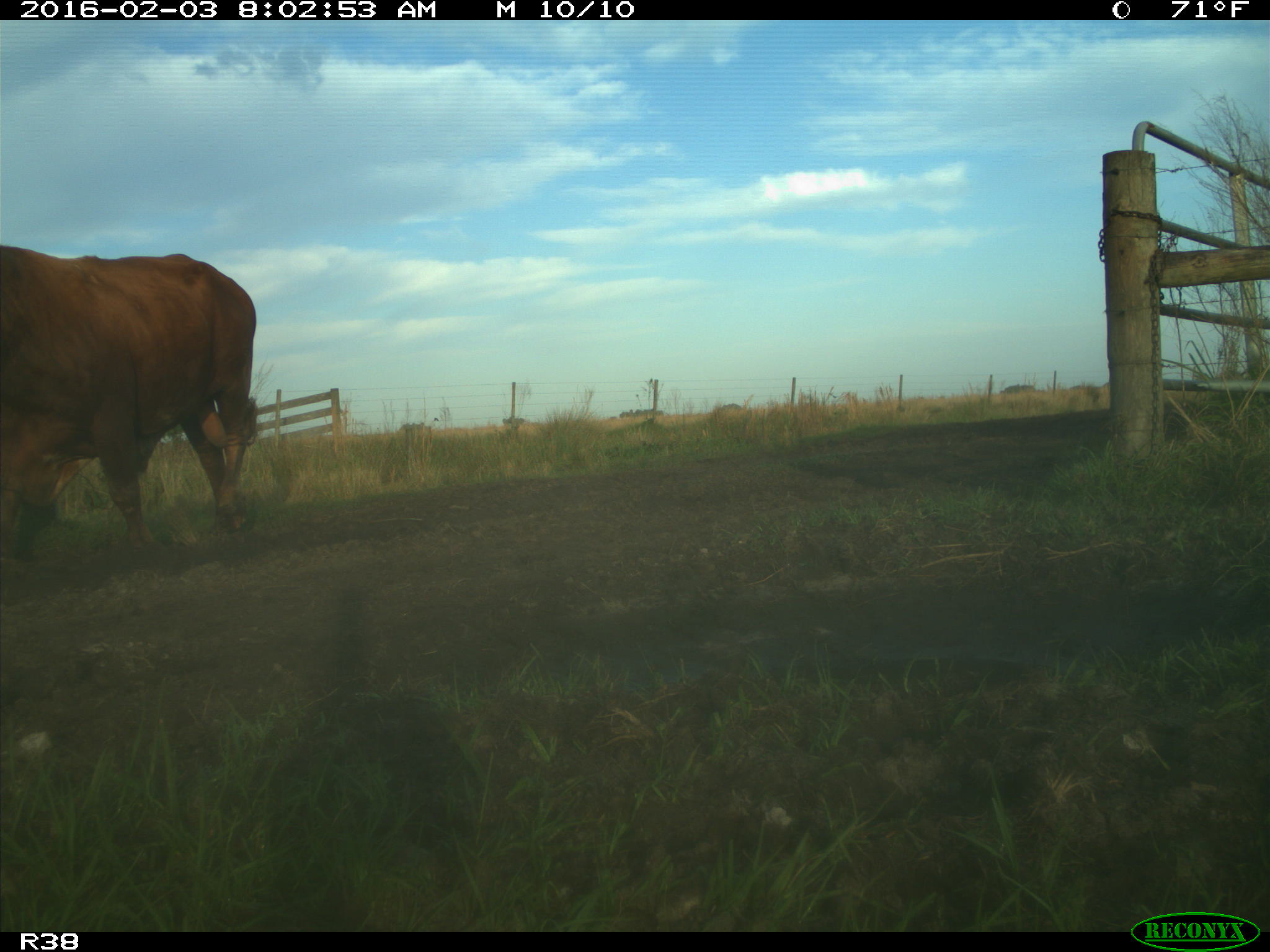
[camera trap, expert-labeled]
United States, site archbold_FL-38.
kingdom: Animalia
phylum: Chordata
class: Mammalia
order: Artiodactyla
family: Bovidae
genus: Bos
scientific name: Bos taurus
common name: domestic cow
Bos taurus (domestic cow).